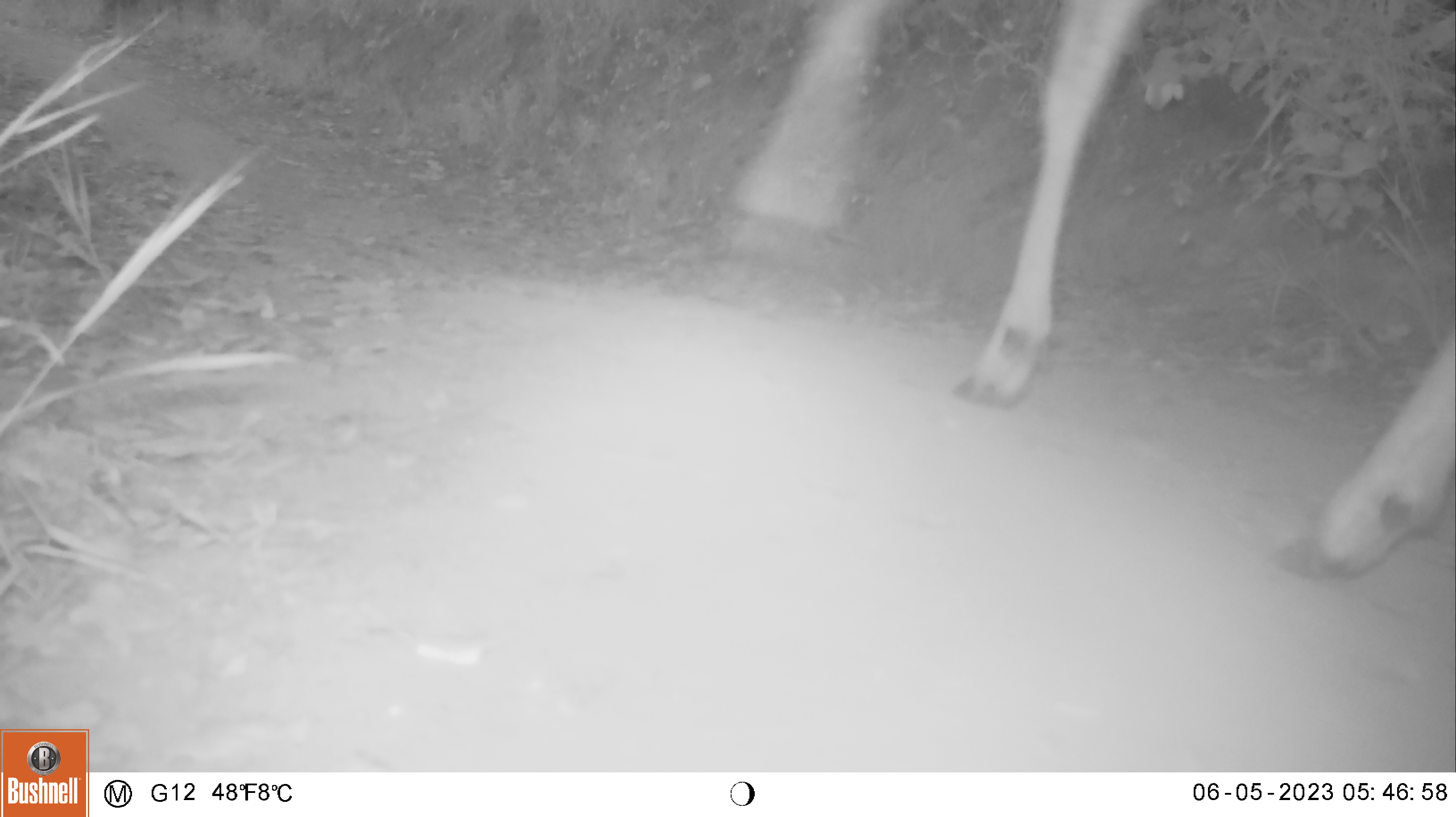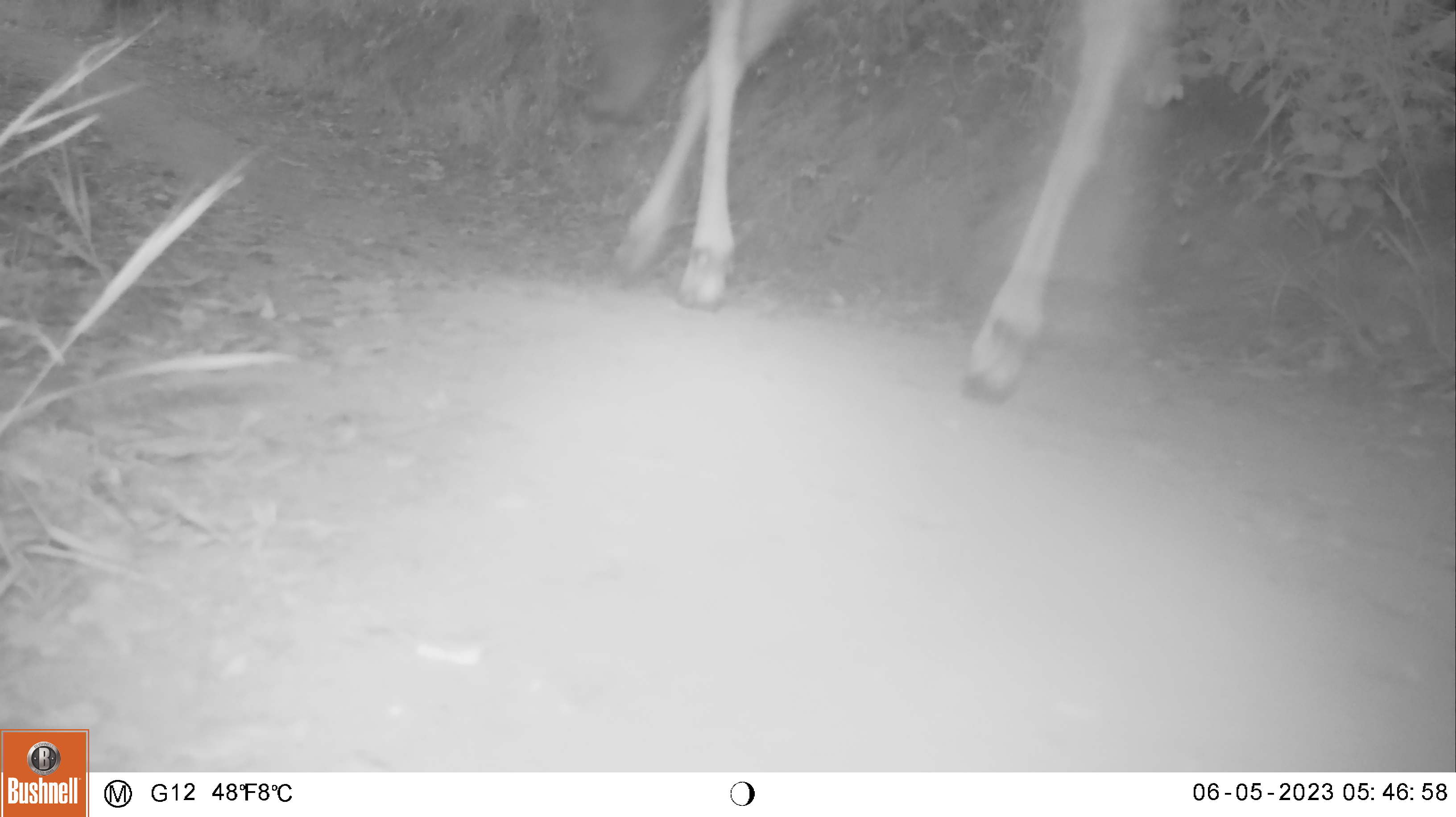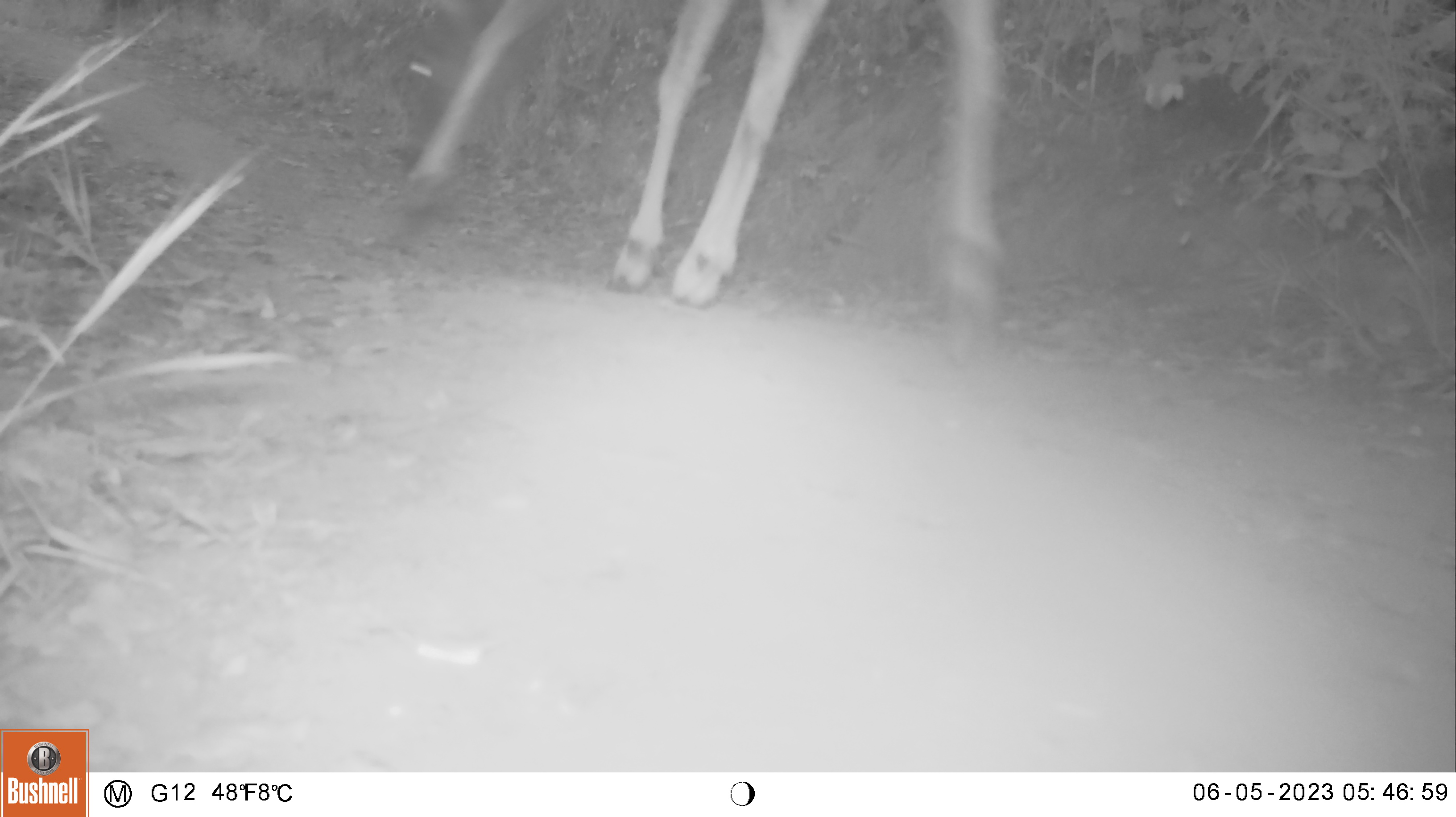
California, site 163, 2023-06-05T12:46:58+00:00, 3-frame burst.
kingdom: Animalia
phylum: Chordata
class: Mammalia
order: Artiodactyla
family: Cervidae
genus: Odocoileus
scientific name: Odocoileus hemionus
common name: mule deer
Mule deer (Odocoileus hemionus).